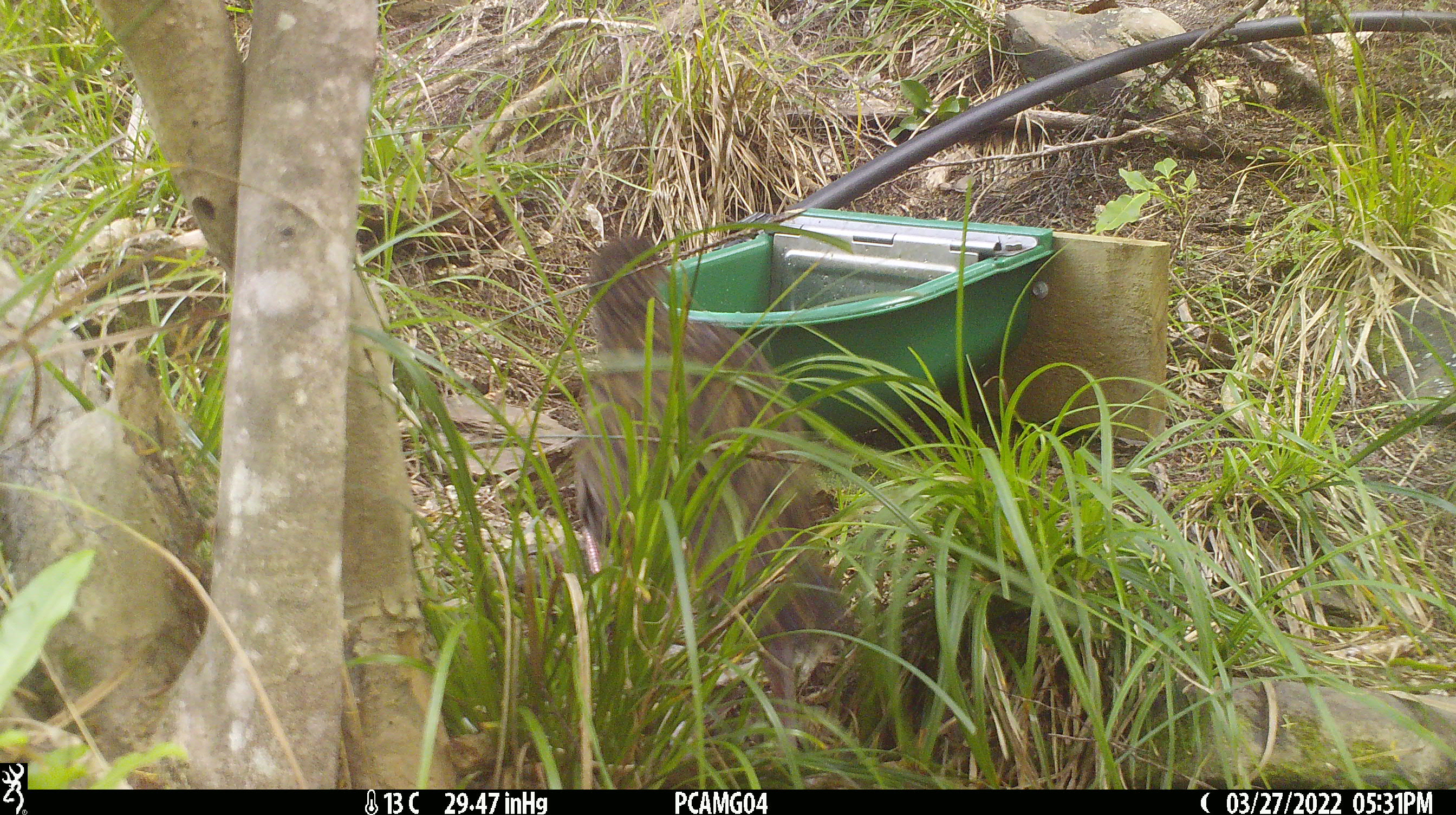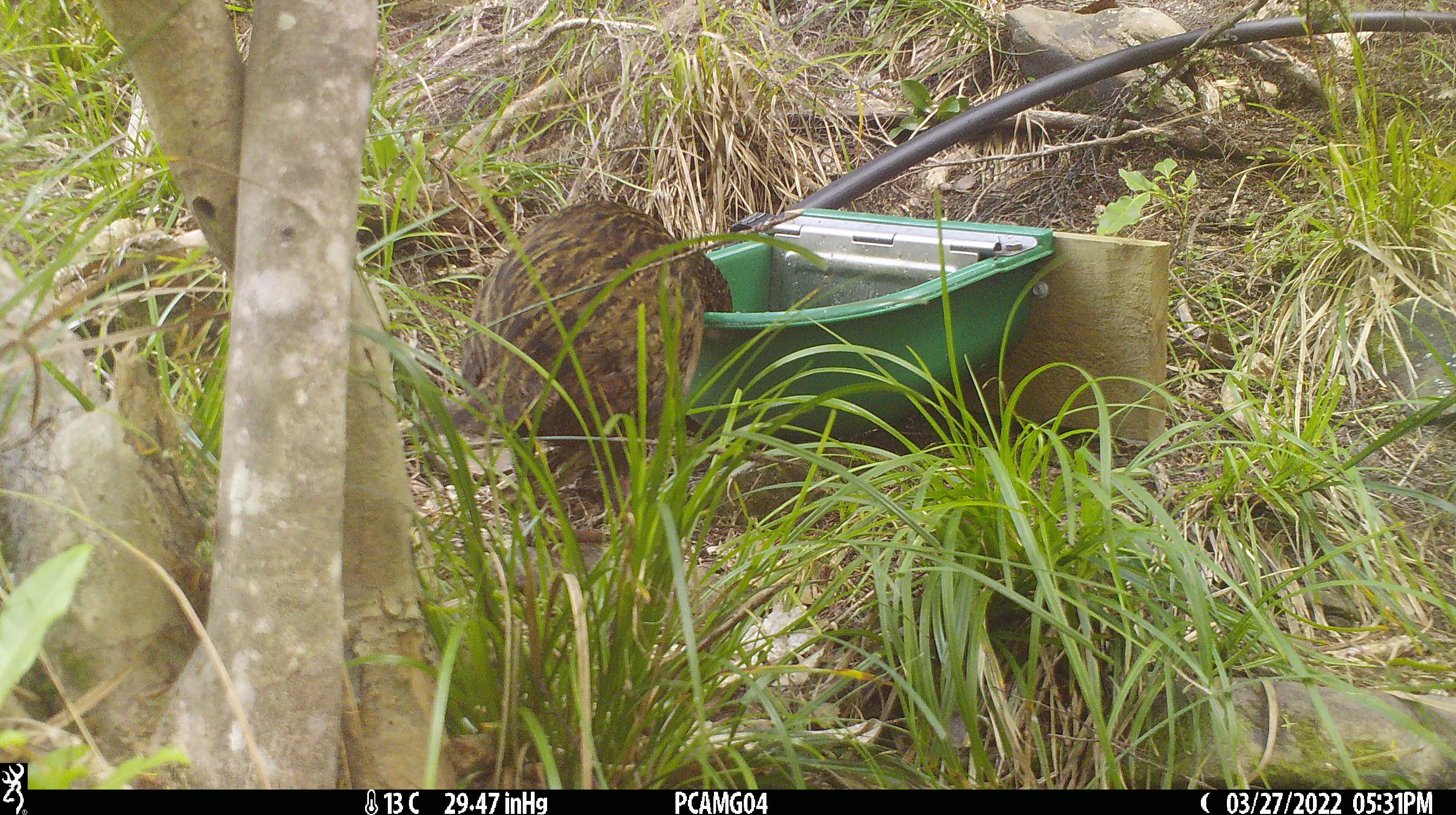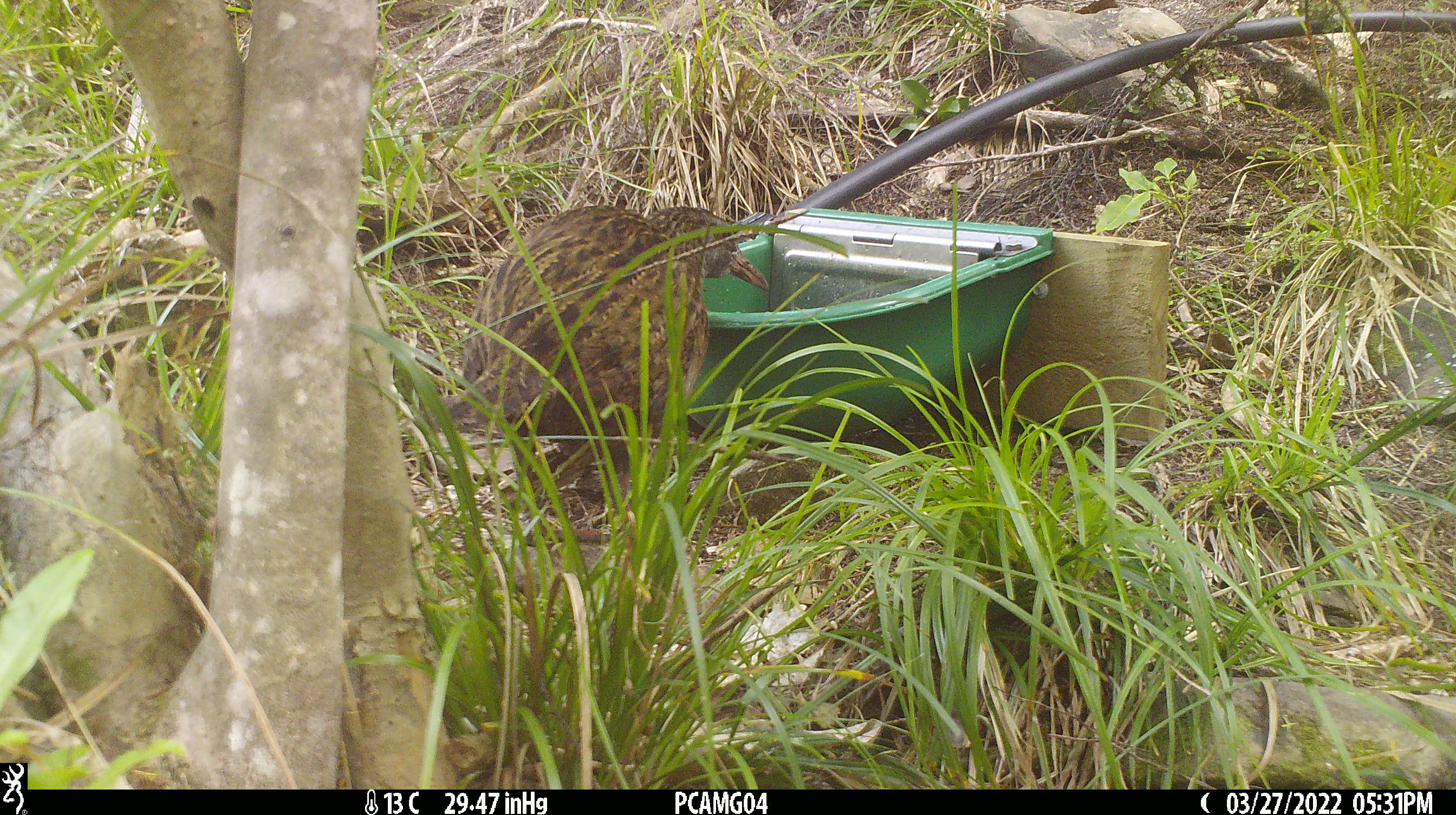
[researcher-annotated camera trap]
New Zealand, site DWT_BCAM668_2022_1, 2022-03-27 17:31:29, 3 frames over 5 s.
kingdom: Animalia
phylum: Chordata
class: Aves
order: Gruiformes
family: Rallidae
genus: Gallirallus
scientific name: Gallirallus australis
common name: weka